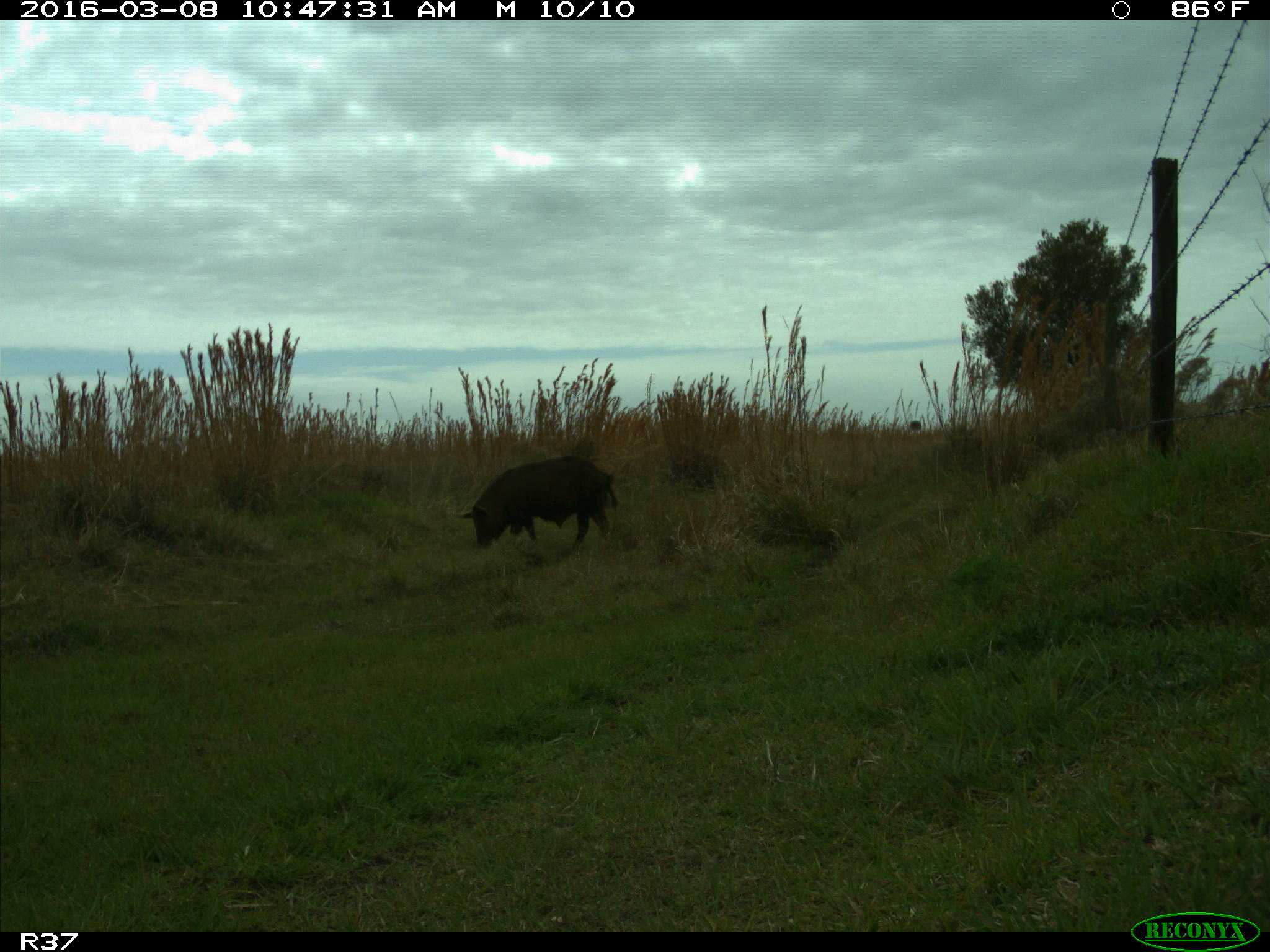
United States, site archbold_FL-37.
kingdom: Animalia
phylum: Chordata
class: Mammalia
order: Artiodactyla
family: Suidae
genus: Sus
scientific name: Sus scrofa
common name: wild boar